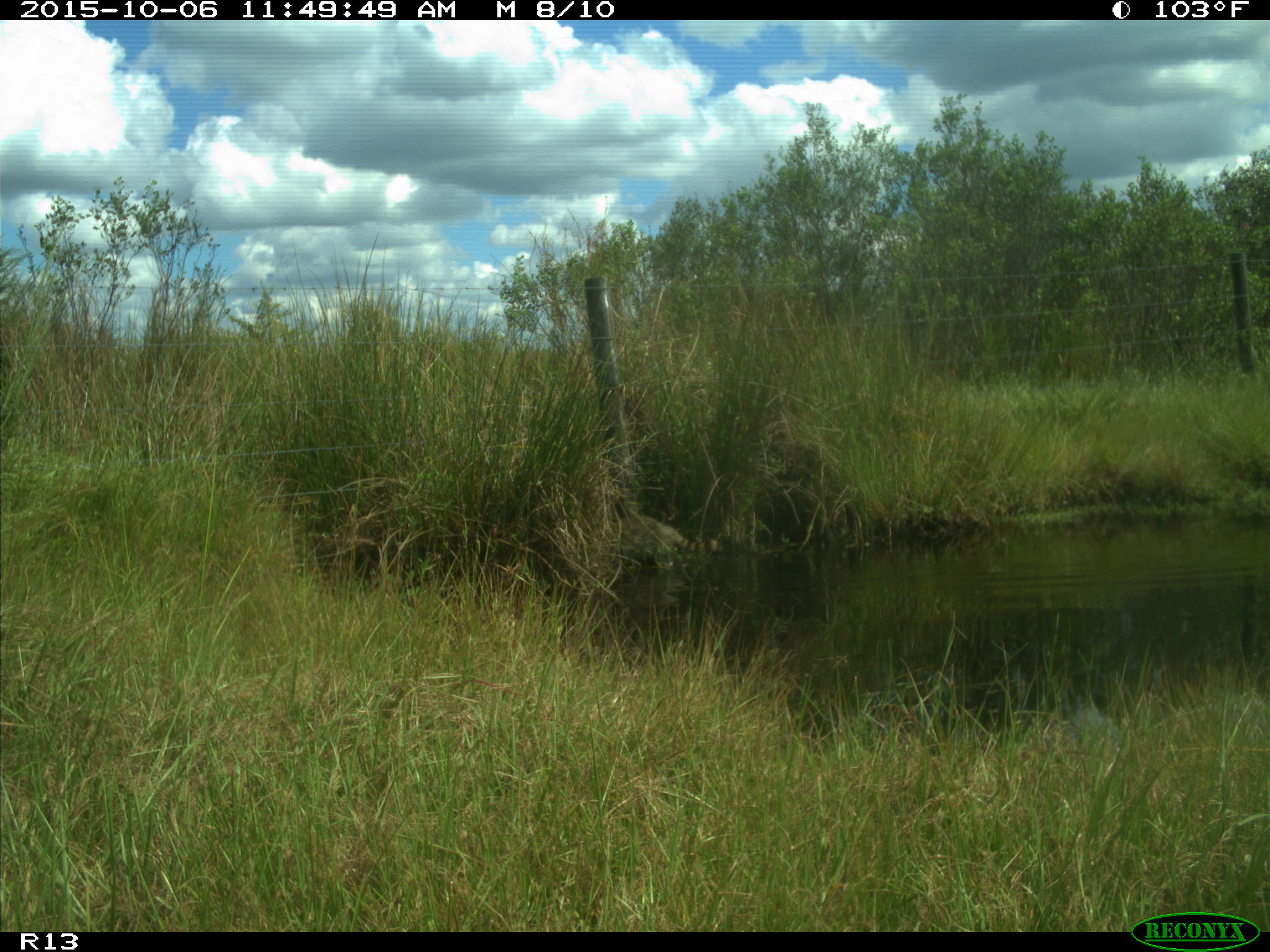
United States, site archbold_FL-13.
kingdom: Animalia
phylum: Chordata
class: Mammalia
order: Carnivora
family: Procyonidae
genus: Procyon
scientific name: Procyon lotor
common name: common raccoon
Procyon lotor (common raccoon).